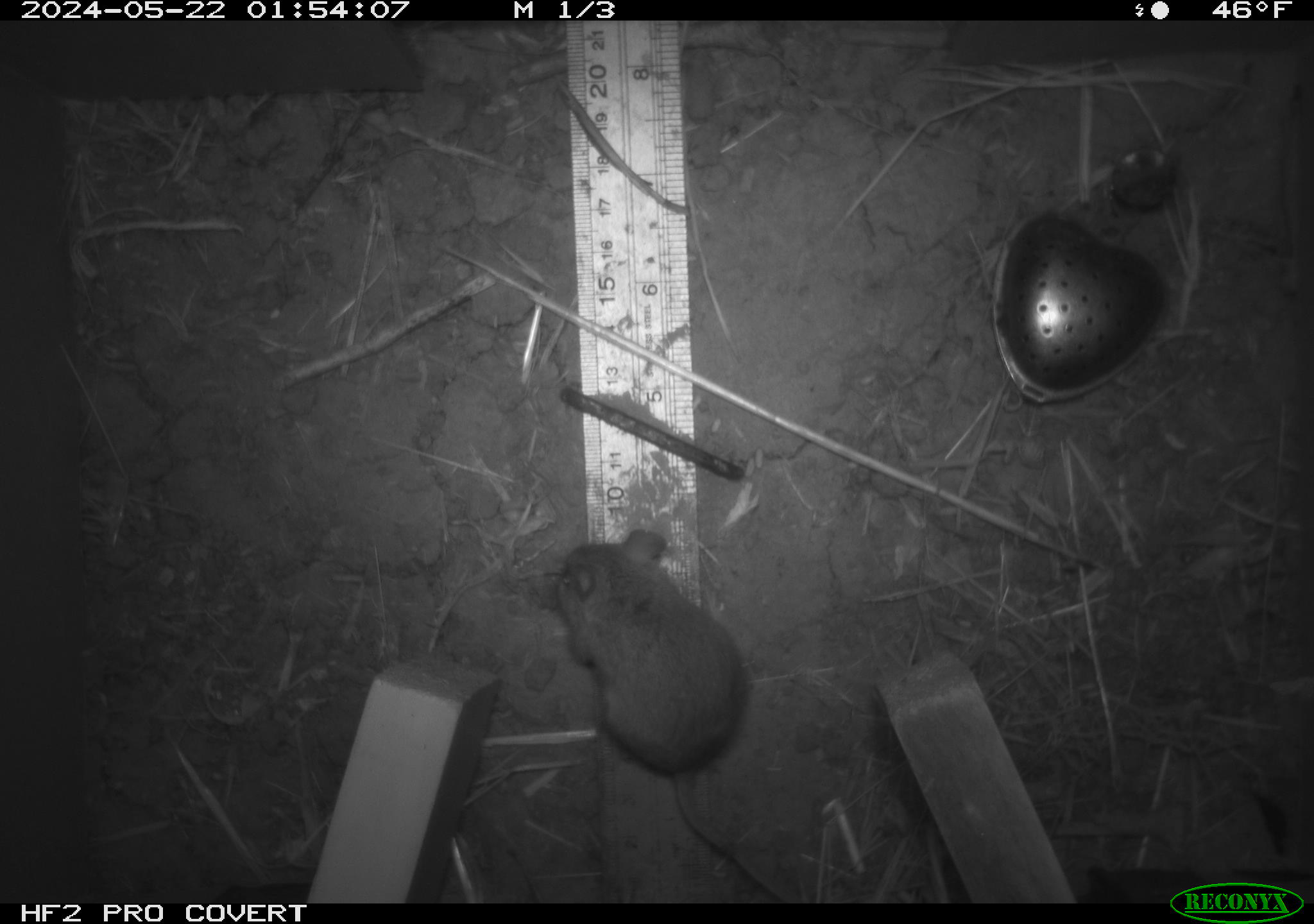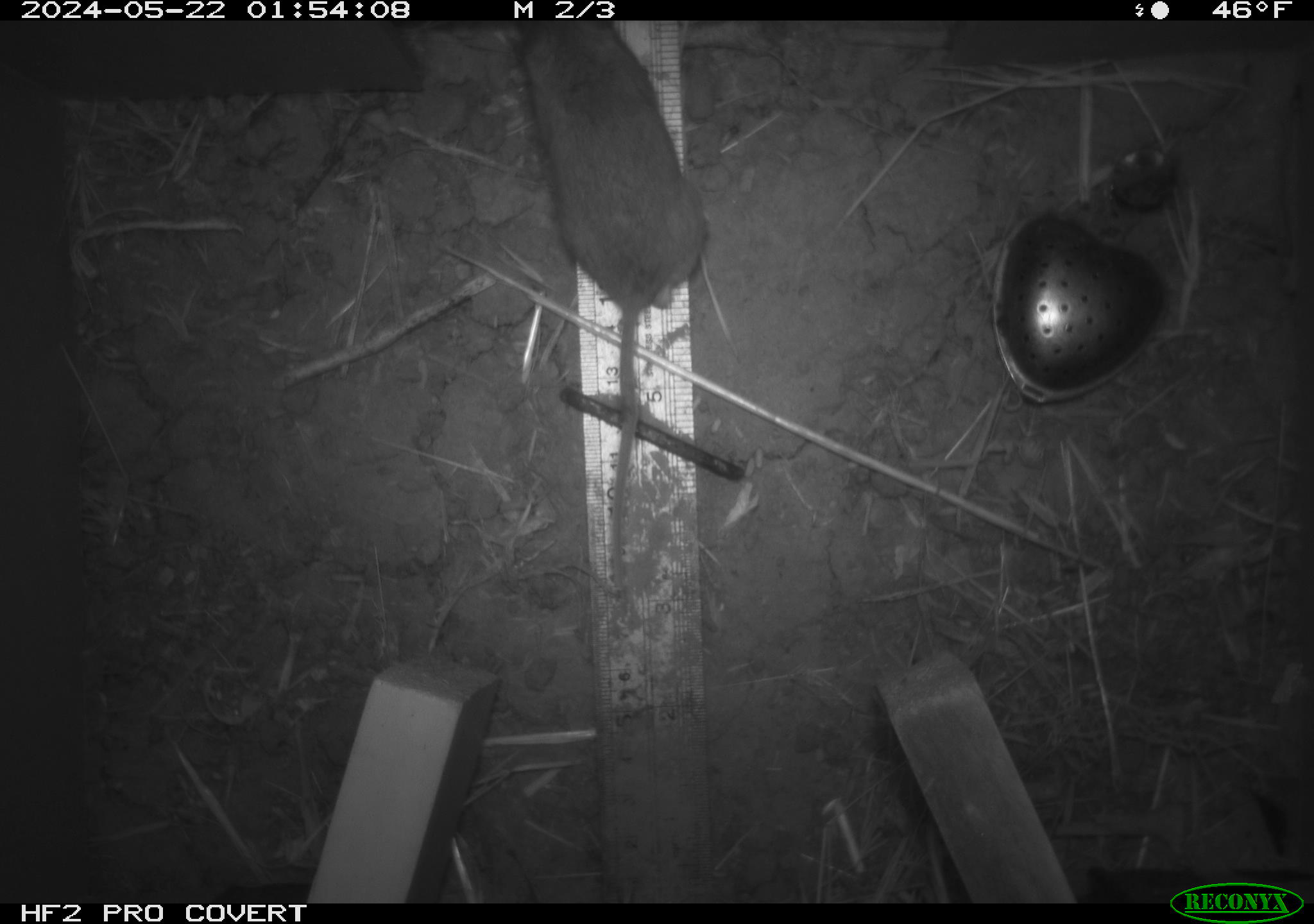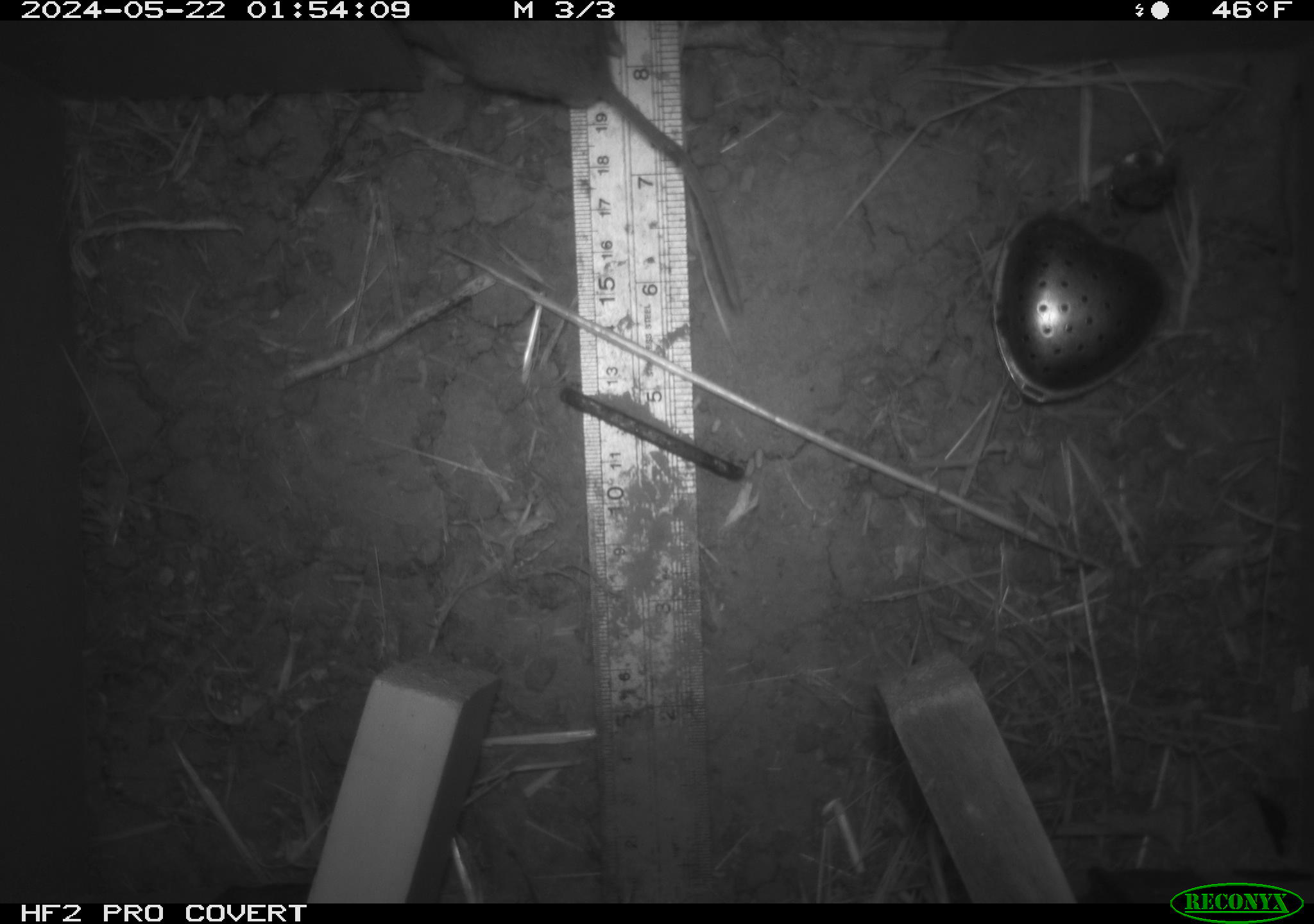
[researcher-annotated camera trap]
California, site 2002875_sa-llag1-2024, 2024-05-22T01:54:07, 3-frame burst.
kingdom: Animalia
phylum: Chordata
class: Mammalia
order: Rodentia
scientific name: Rodentia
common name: mouse species